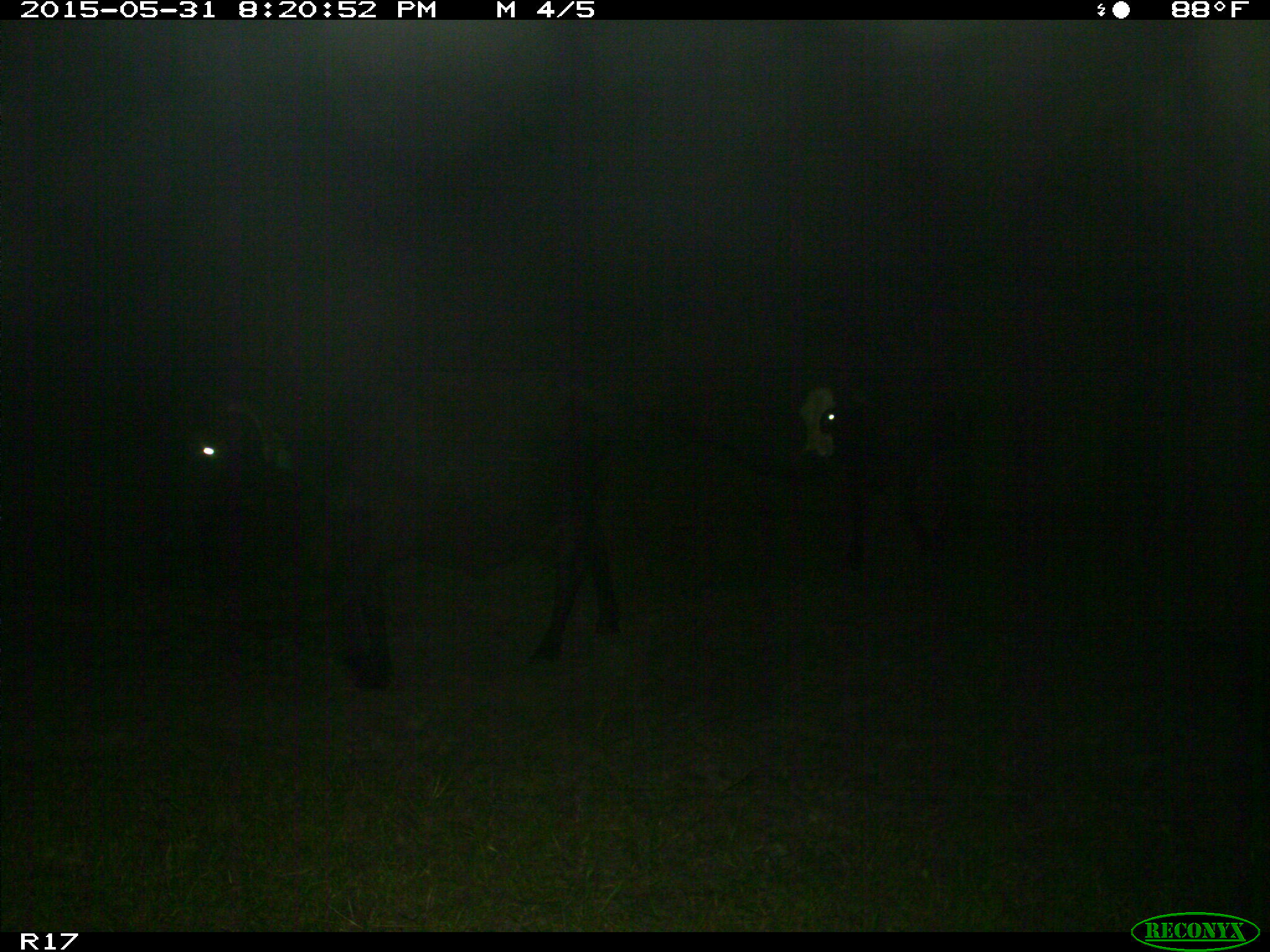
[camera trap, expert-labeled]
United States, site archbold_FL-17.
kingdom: Animalia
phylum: Chordata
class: Mammalia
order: Artiodactyla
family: Bovidae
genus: Bos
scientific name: Bos taurus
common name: domestic cow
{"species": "Bos taurus (domestic cow)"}